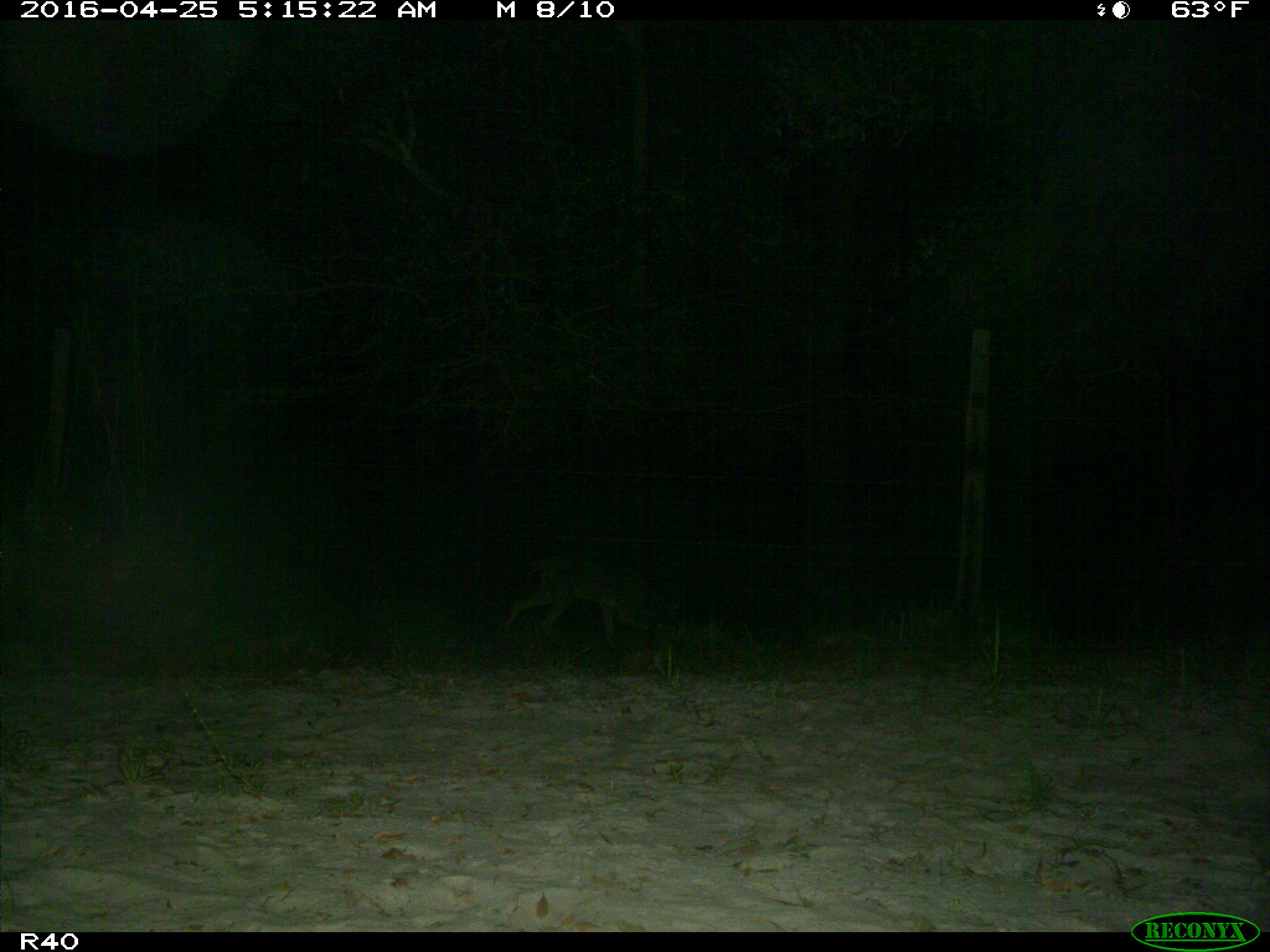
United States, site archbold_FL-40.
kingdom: Animalia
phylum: Chordata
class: Mammalia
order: Carnivora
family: Canidae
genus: Canis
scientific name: Canis latrans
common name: coyote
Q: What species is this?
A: Canis latrans (coyote).